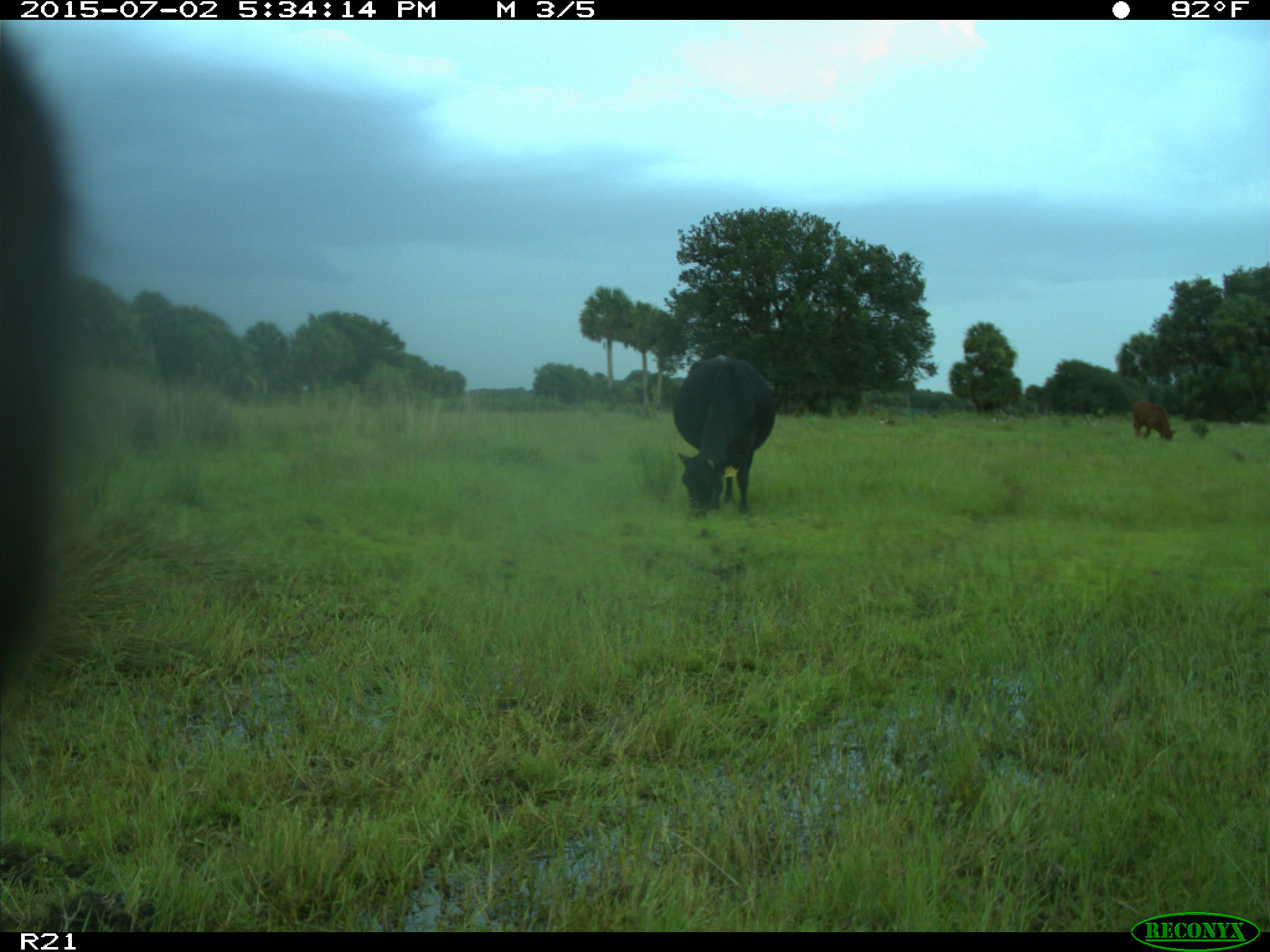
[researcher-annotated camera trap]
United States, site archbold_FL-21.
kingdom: Animalia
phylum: Chordata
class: Mammalia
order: Artiodactyla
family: Bovidae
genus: Bos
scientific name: Bos taurus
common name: domestic cow